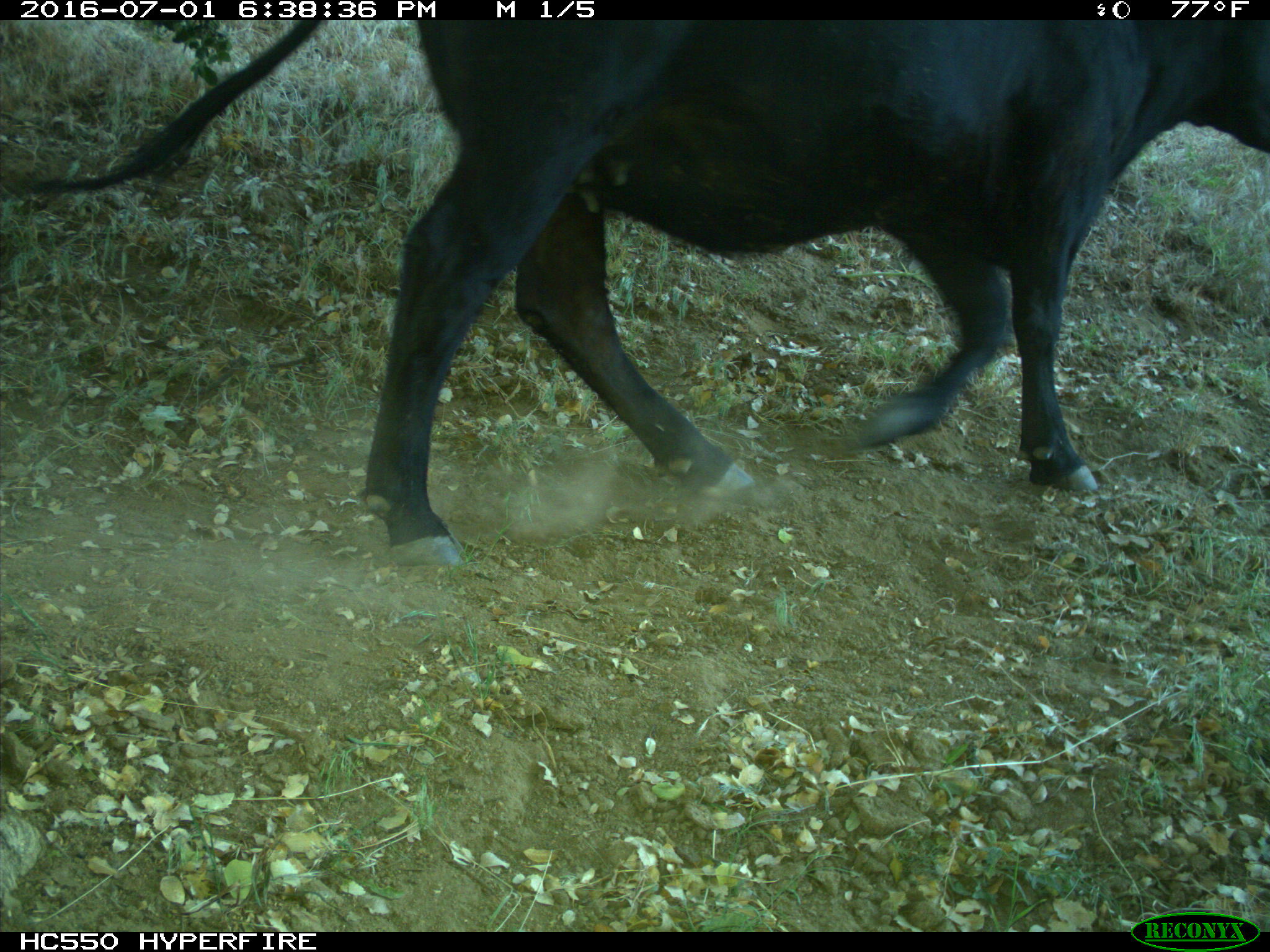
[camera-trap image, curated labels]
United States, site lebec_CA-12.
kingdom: Animalia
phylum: Chordata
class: Mammalia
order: Artiodactyla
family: Bovidae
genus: Bos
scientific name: Bos taurus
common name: domestic cow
Bos taurus (domestic cow).